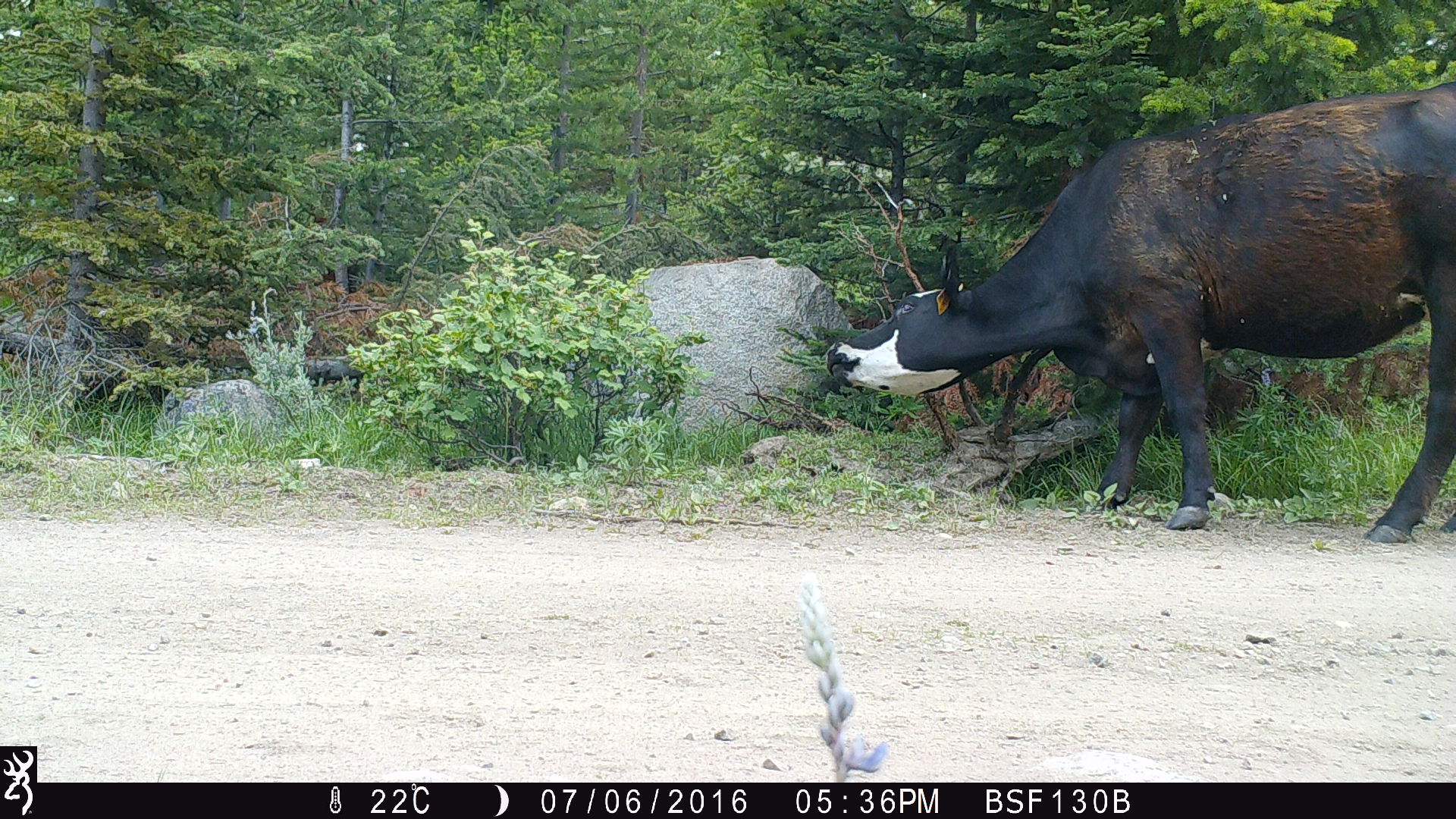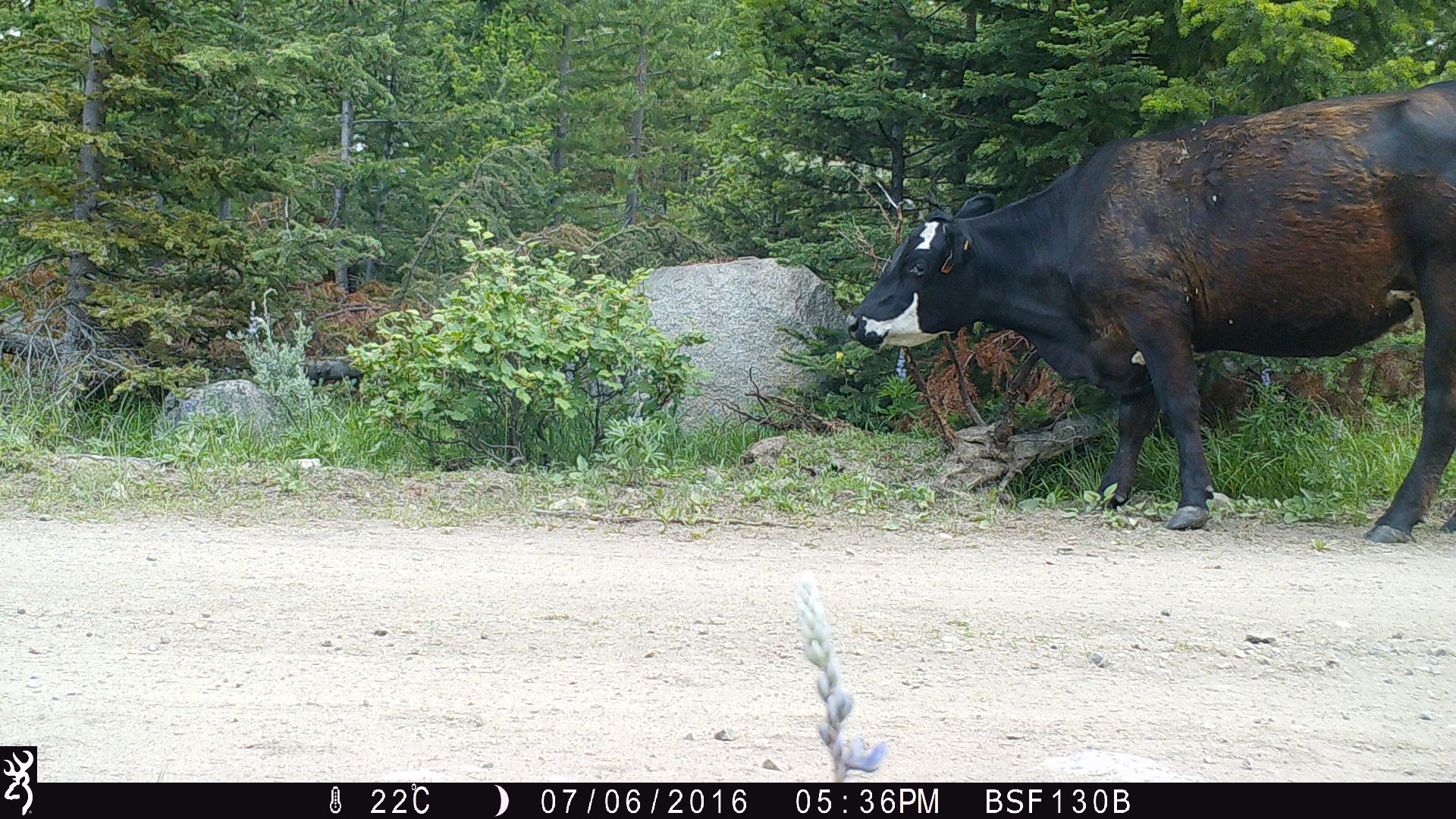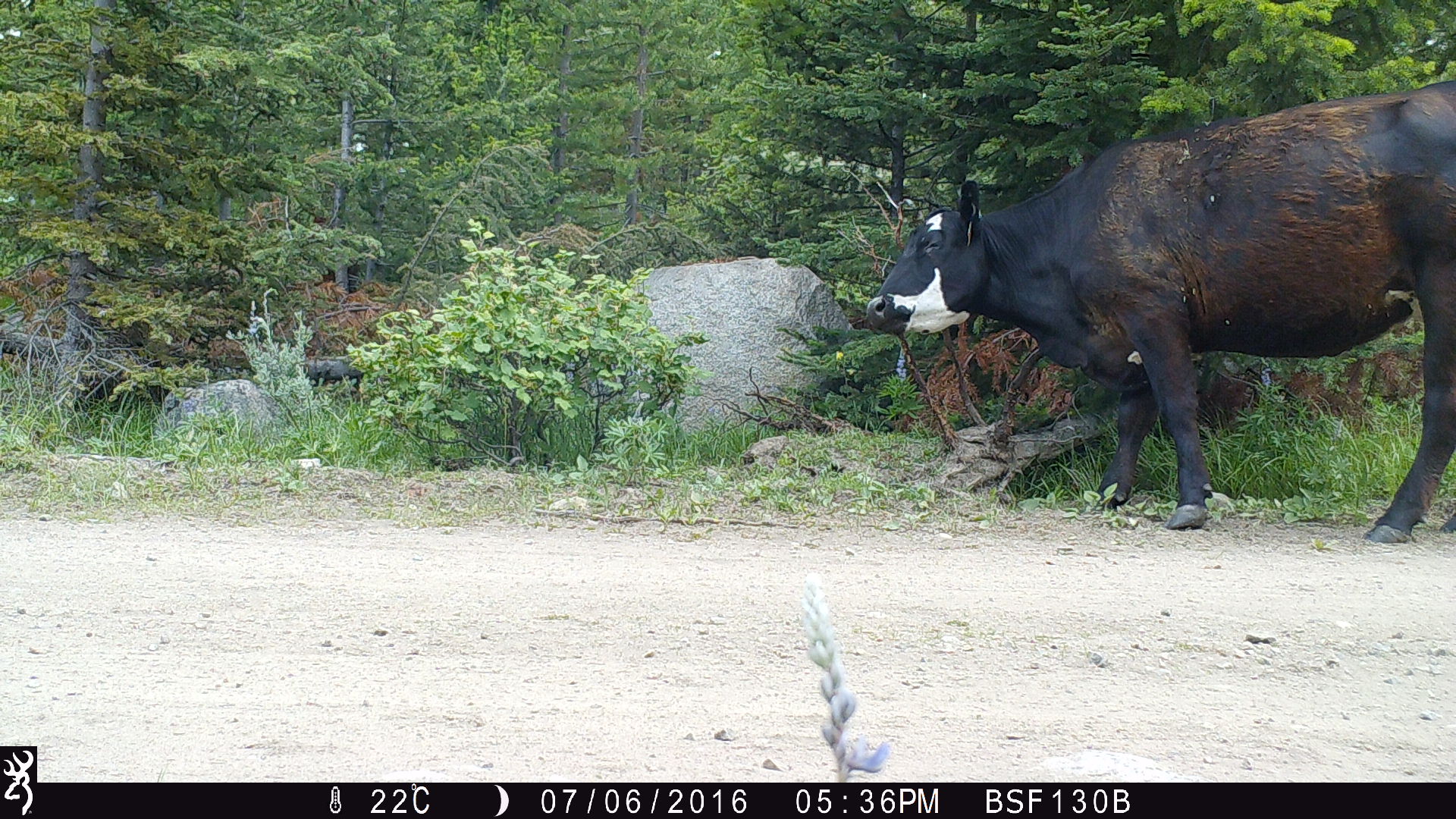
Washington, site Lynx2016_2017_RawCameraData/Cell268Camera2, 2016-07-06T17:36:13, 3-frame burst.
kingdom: Animalia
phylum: Chordata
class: Mammalia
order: Artiodactyla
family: Bovidae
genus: Bos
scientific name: Bos taurus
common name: domestic cattle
Domestic cattle (Bos taurus). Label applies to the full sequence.